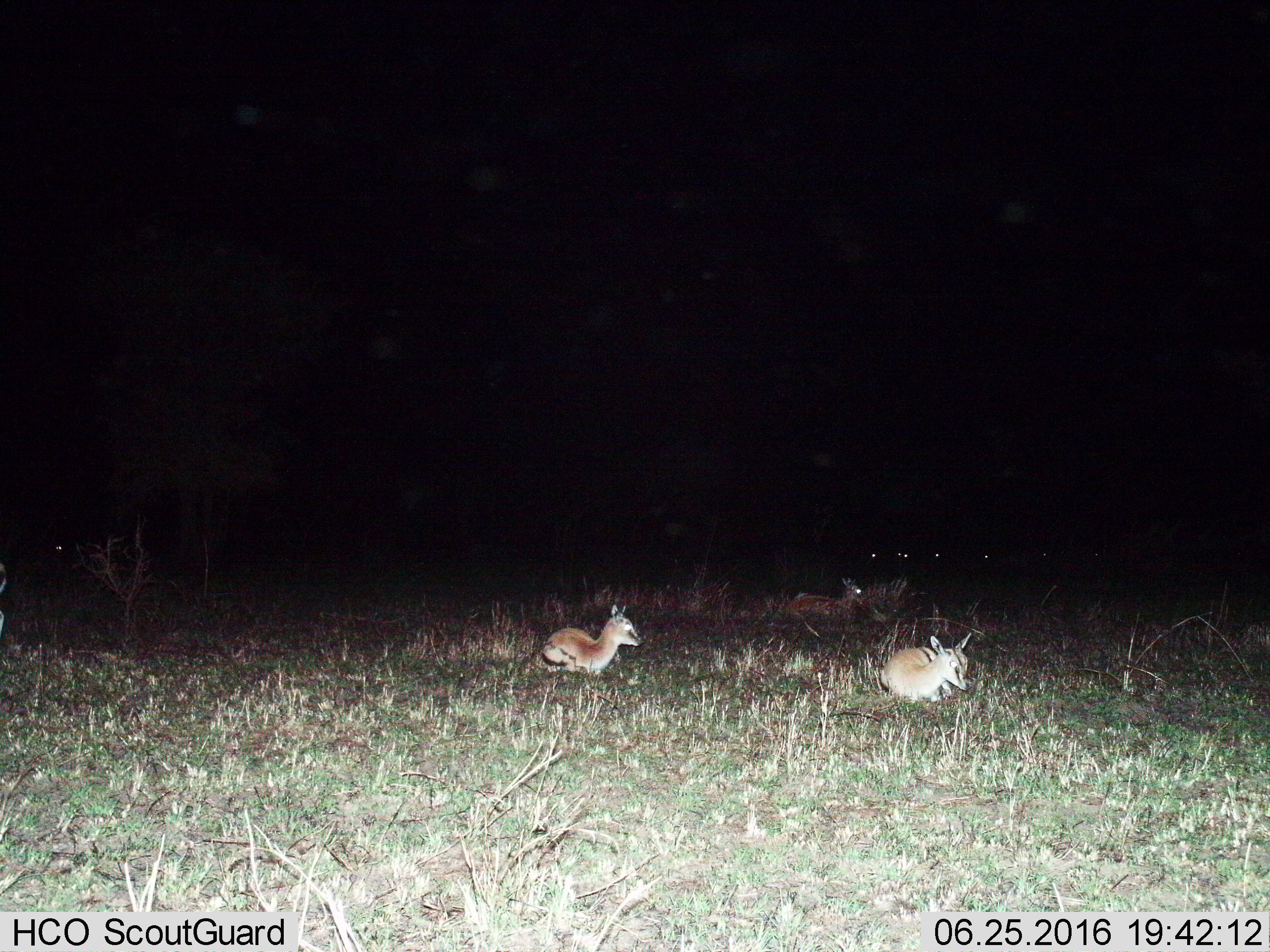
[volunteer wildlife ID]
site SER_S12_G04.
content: unidentified animal